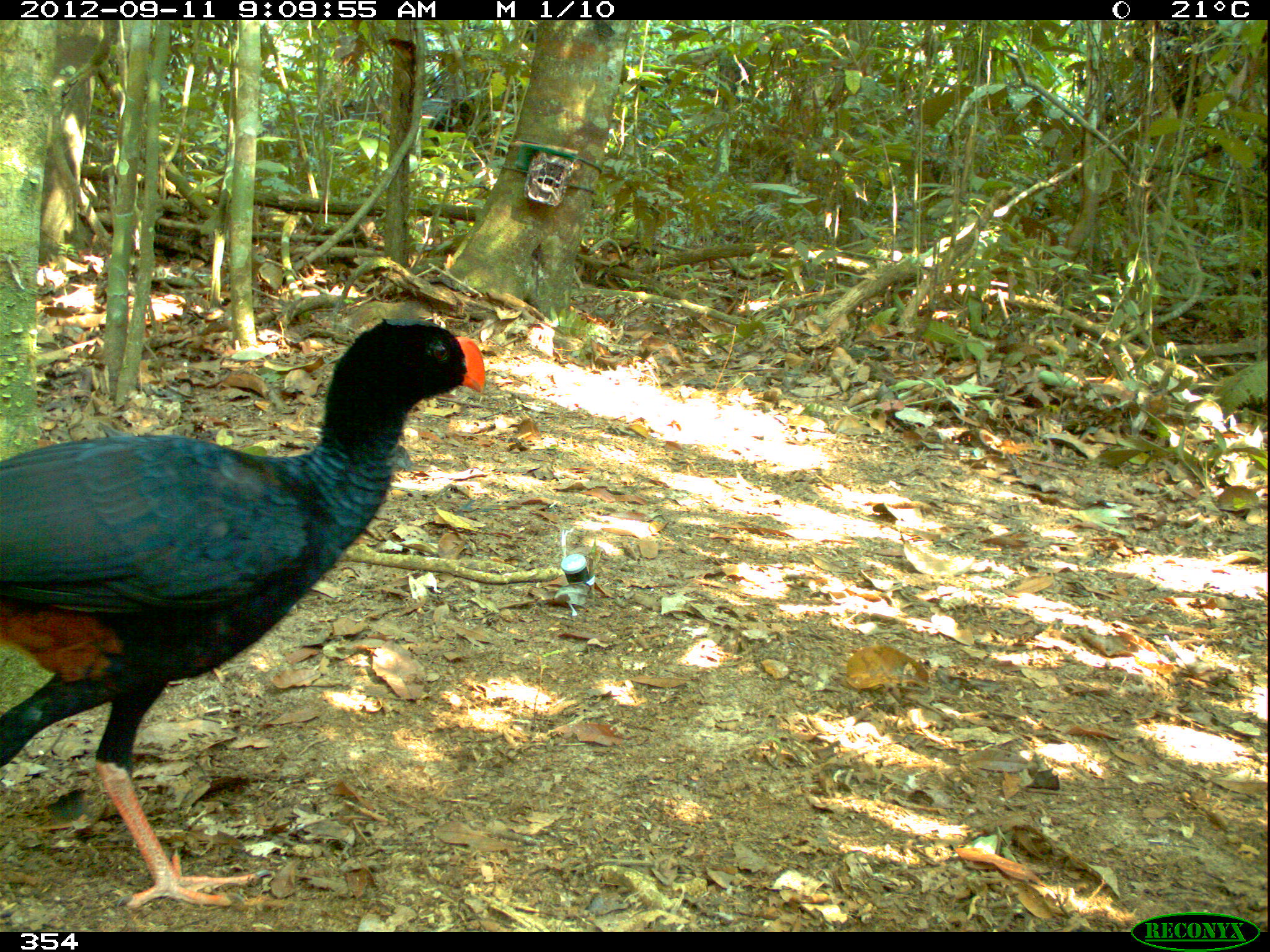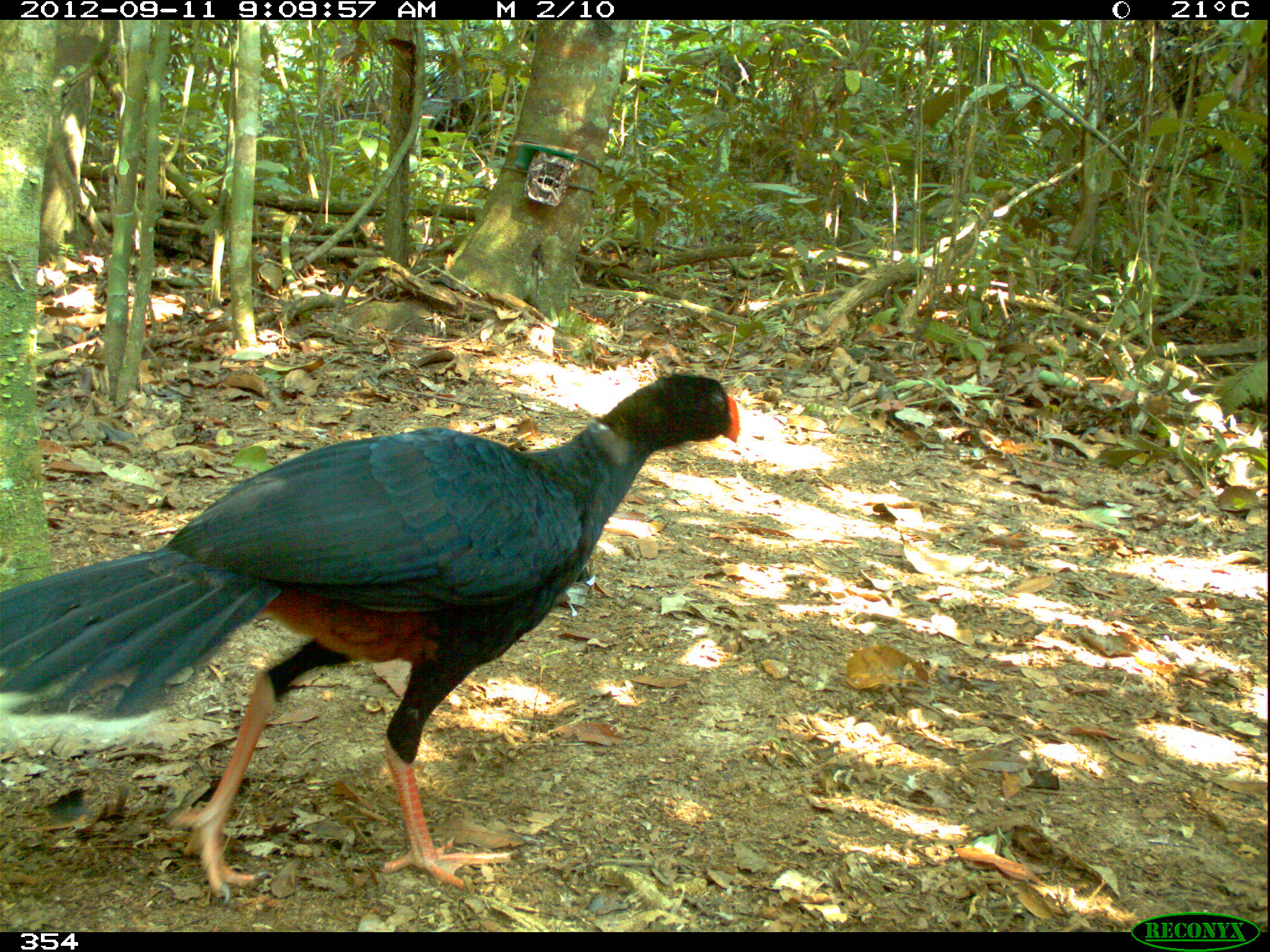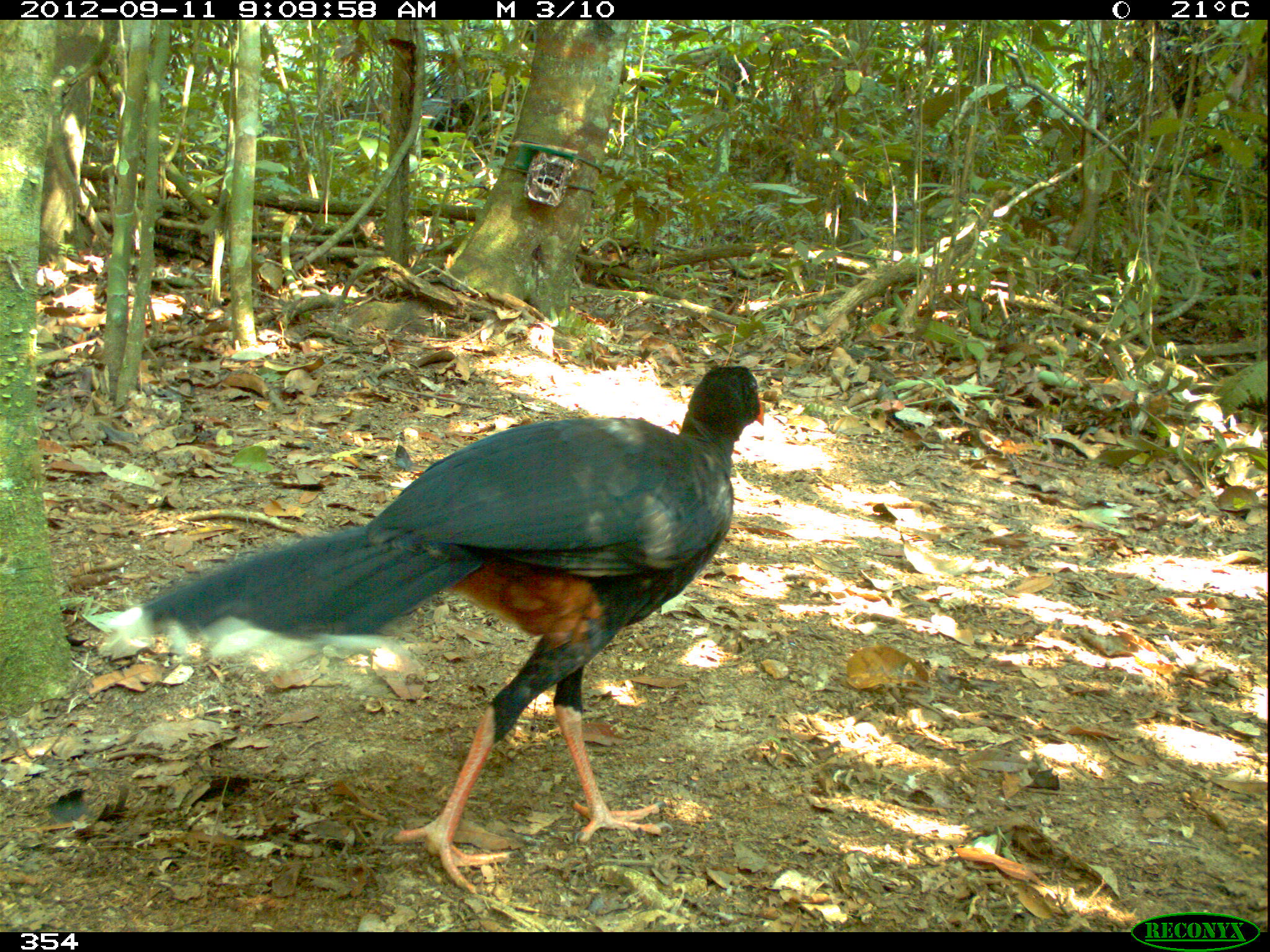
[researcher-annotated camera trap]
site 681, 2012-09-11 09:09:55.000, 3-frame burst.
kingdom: Animalia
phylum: Chordata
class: Aves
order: Galliformes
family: Cracidae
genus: Mitu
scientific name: Mitu tuberosum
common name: razor-billed curassow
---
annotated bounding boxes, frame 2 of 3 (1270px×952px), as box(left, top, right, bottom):
mitu tuberosum: box(0, 367, 741, 900)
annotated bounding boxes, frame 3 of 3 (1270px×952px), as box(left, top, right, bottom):
mitu tuberosum: box(99, 358, 767, 894)